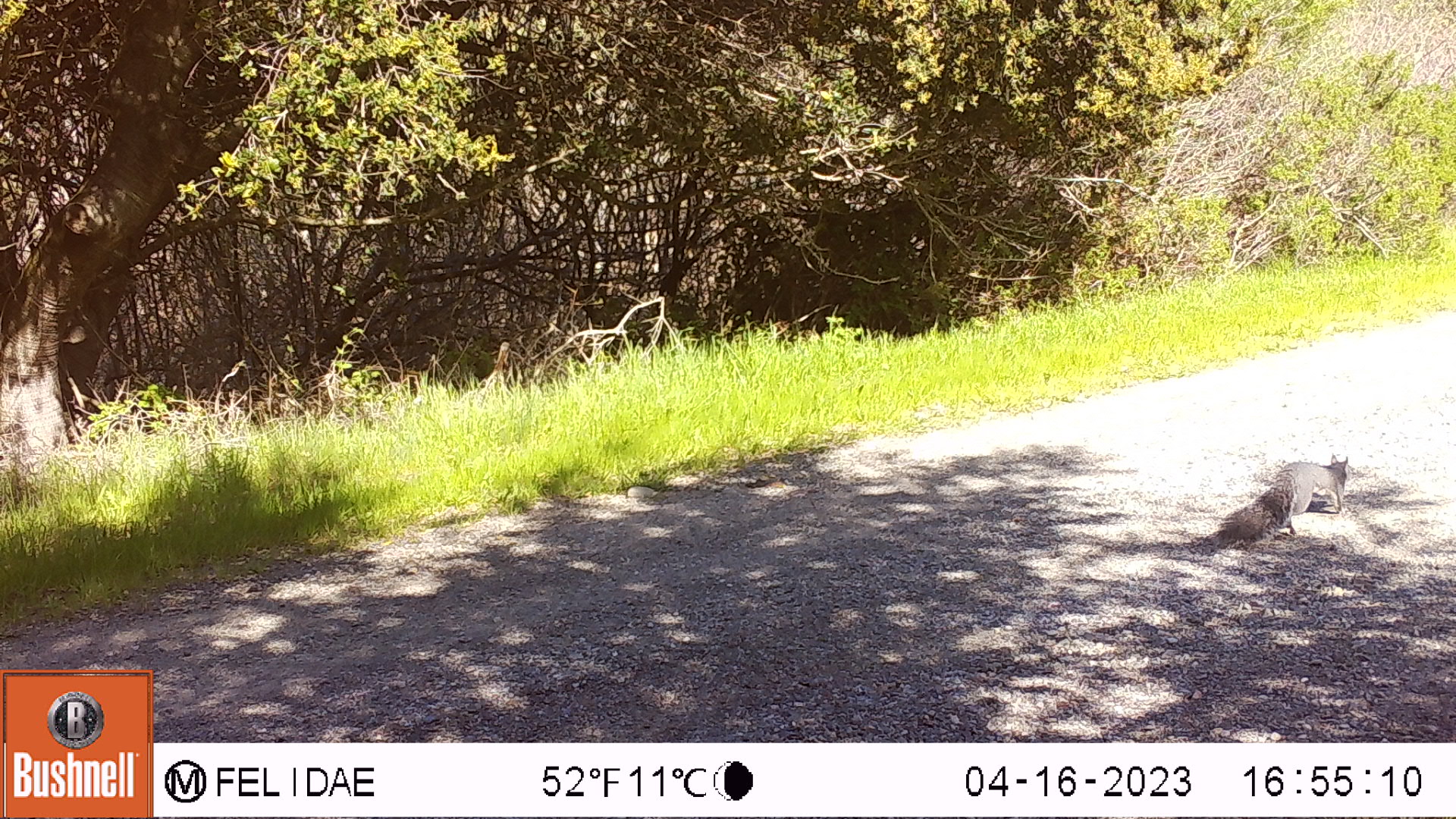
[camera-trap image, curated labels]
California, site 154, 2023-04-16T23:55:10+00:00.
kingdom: Animalia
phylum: Chordata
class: Mammalia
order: Rodentia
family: Sciuridae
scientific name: Sciuridae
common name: squirrel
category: unknown squirrel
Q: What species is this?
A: Unknown squirrel (squirrel) (Sciuridae).